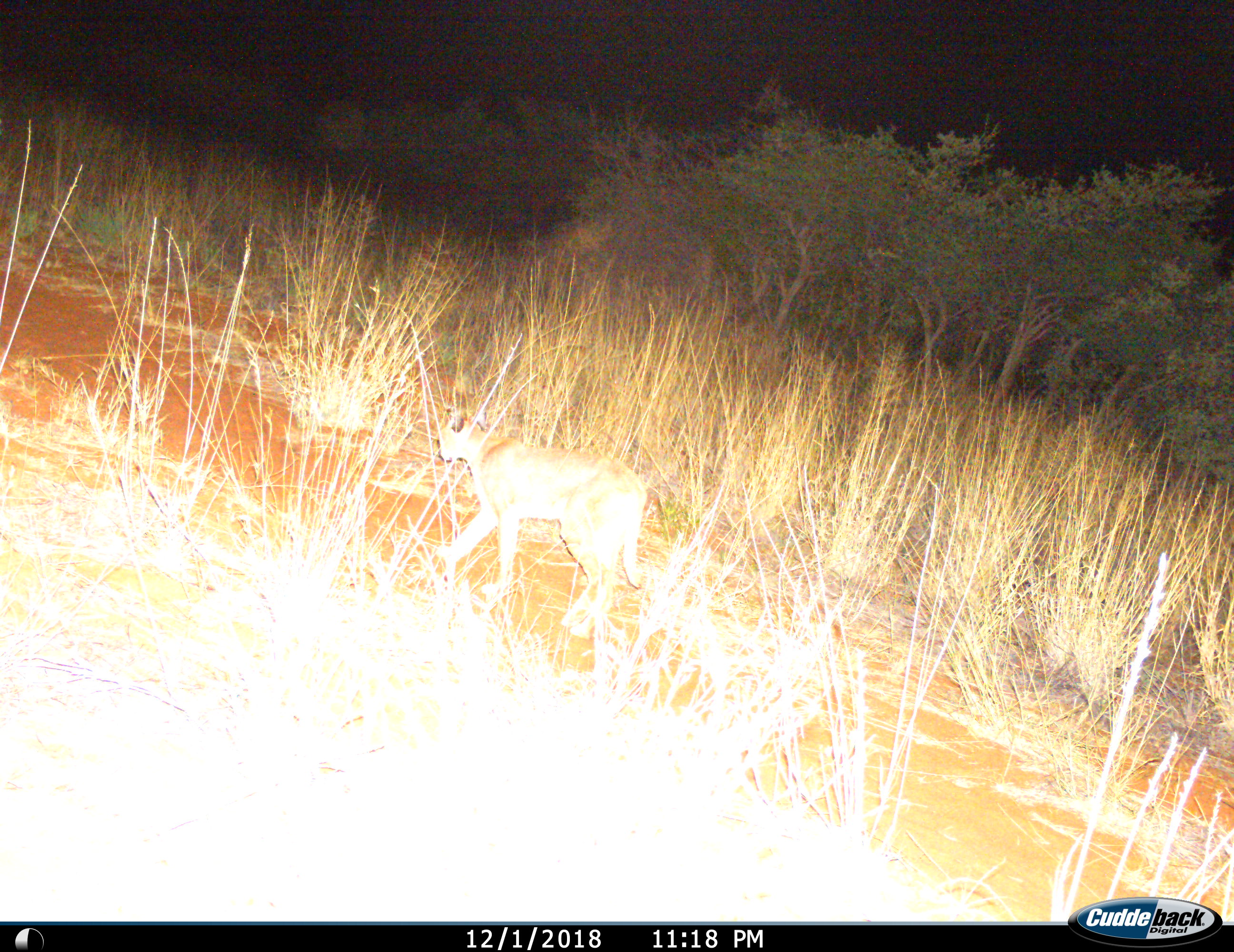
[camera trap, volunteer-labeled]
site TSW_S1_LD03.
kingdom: Animalia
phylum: Chordata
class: Mammalia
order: Carnivora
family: Felidae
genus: Caracal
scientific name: Caracal caracal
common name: caracal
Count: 1.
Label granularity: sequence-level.